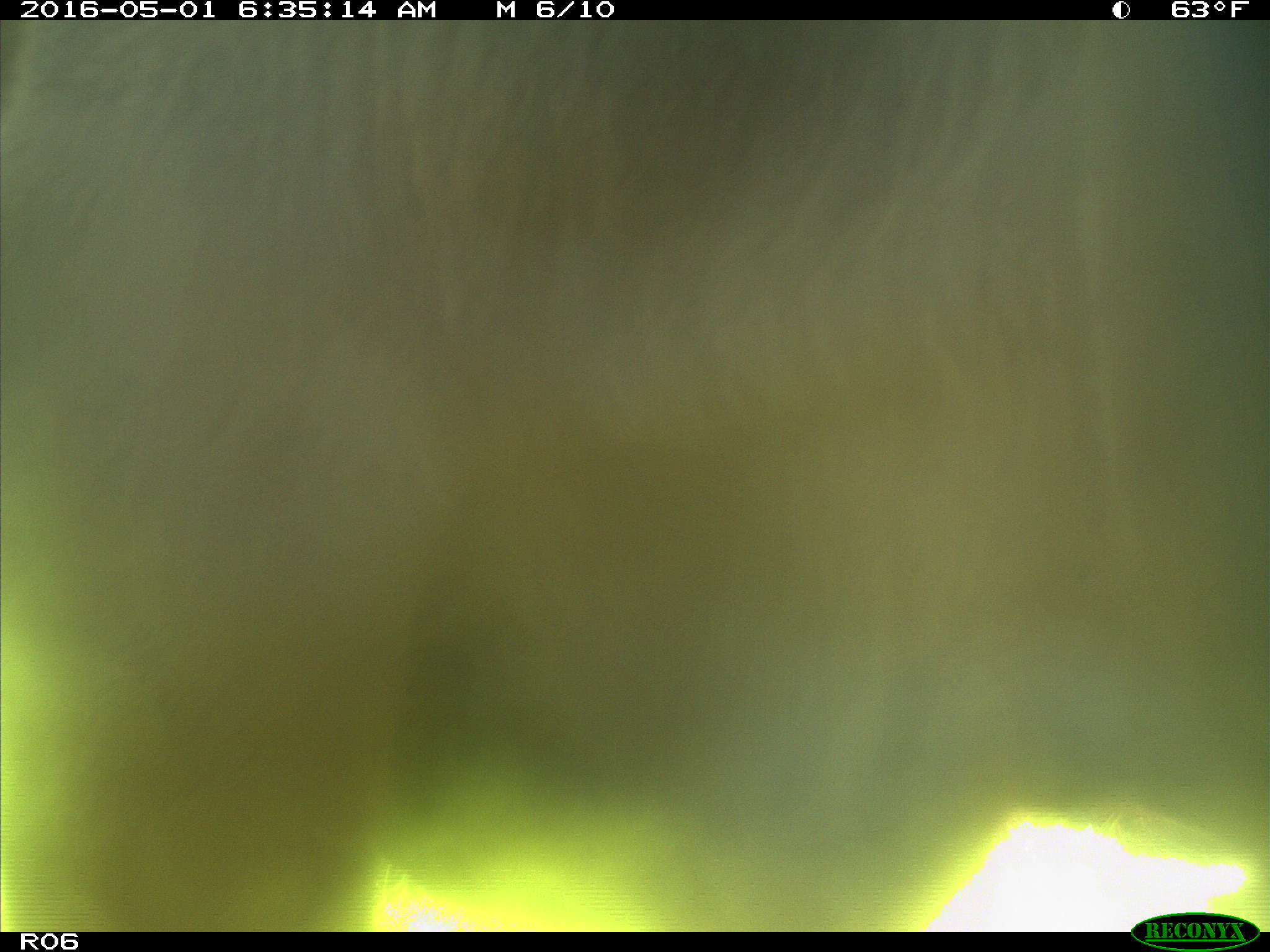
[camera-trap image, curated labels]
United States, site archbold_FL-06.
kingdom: Animalia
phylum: Chordata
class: Mammalia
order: Artiodactyla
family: Bovidae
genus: Bos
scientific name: Bos taurus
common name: domestic cow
Bos taurus (domestic cow).